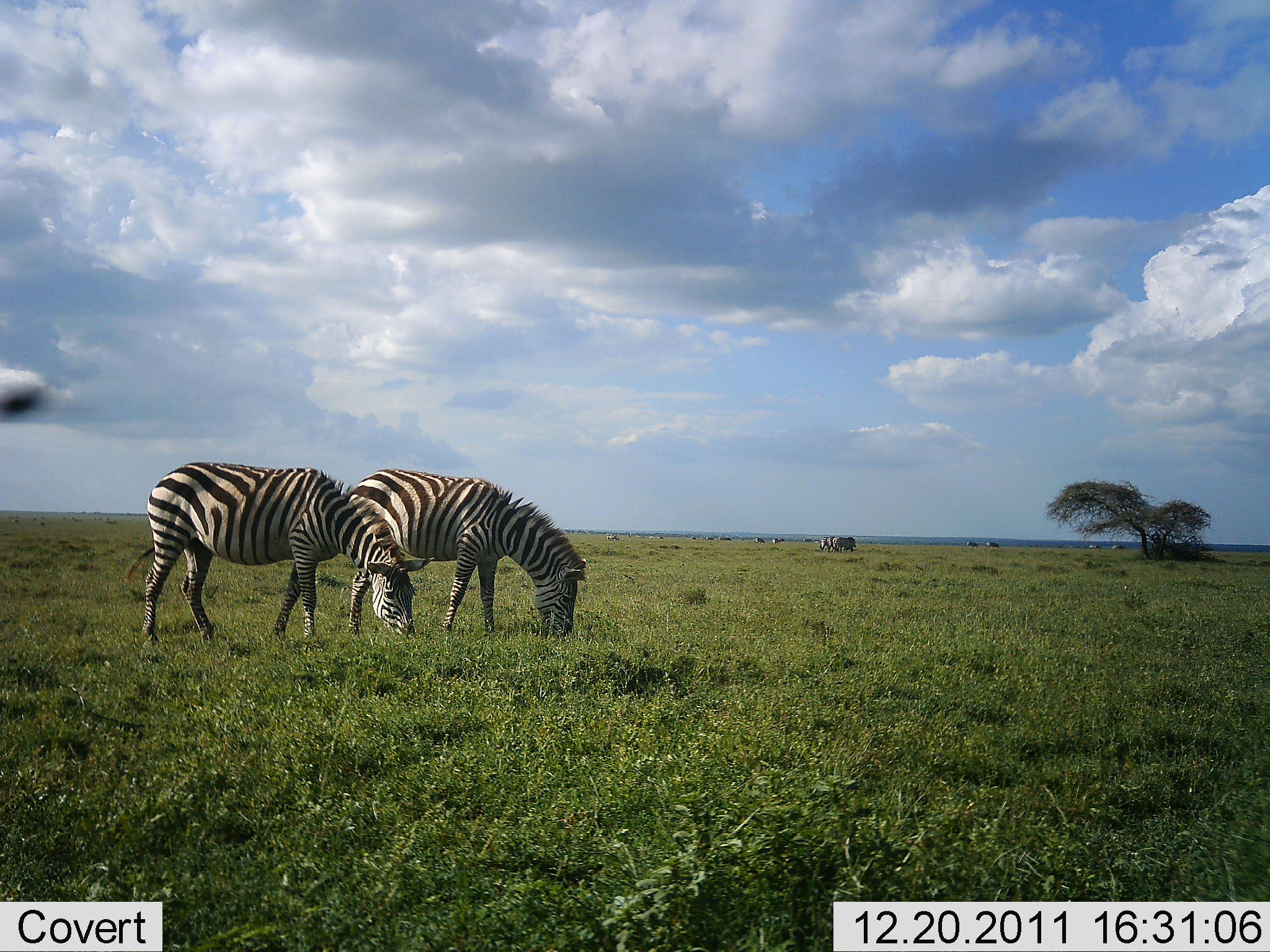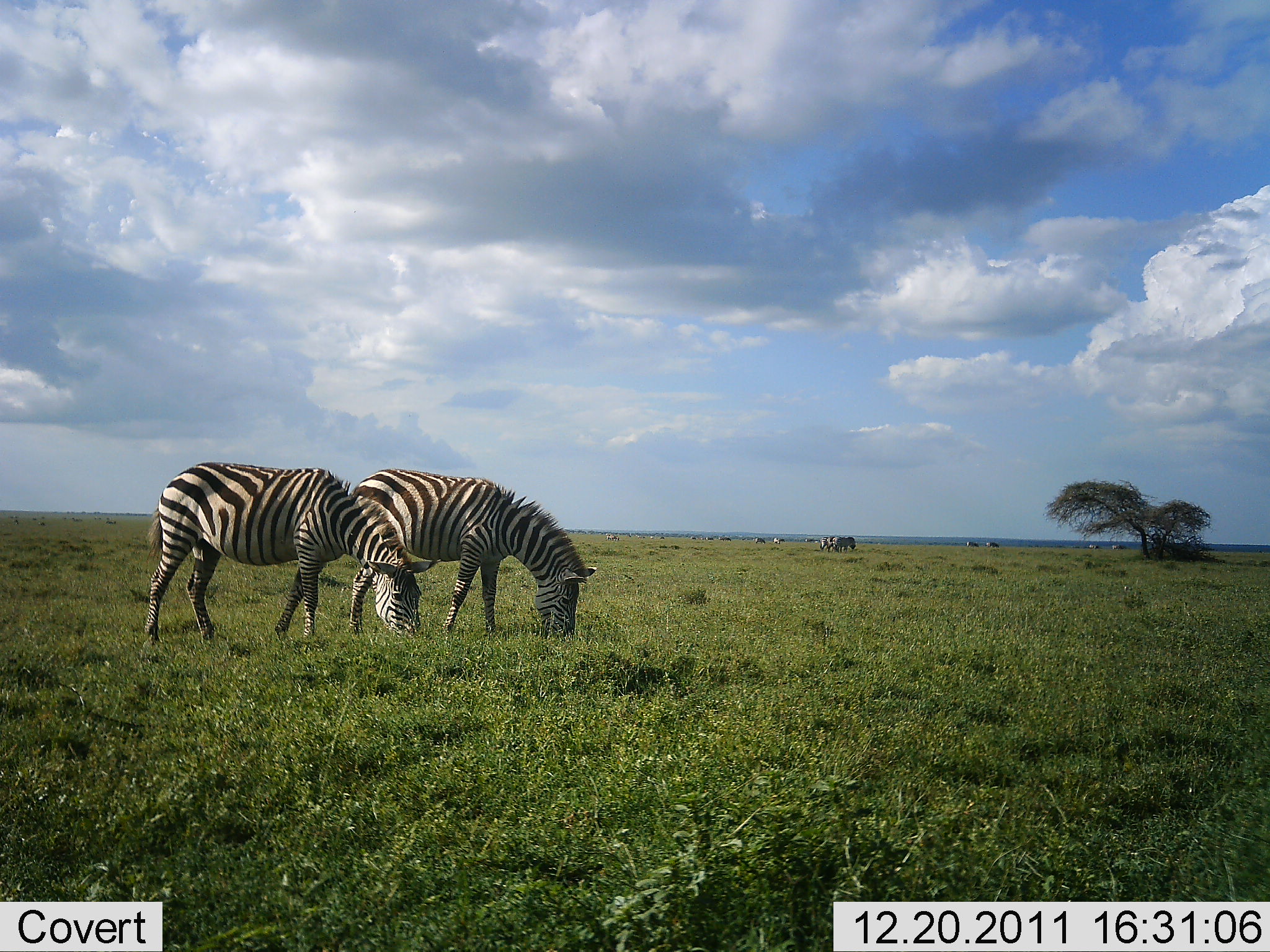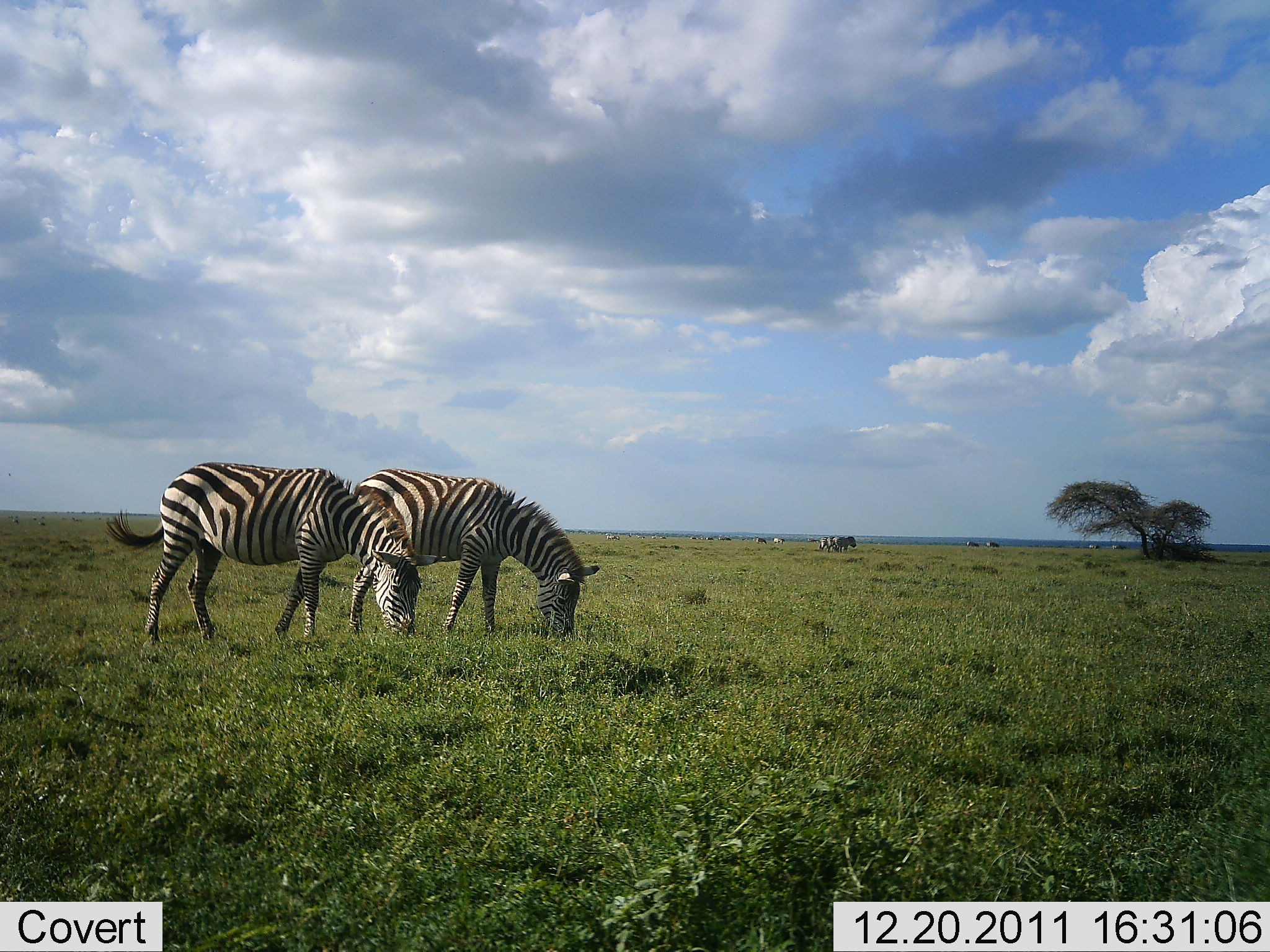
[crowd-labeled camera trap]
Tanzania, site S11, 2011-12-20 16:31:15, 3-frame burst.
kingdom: Animalia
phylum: Chordata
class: Mammalia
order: Perissodactyla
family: Equidae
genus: Equus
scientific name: Equus quagga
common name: plains zebra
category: zebra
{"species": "zebra (plains zebra) (Equus quagga)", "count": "6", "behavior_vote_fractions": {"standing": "25%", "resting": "0%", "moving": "8%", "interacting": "0%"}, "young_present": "0%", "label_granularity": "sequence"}